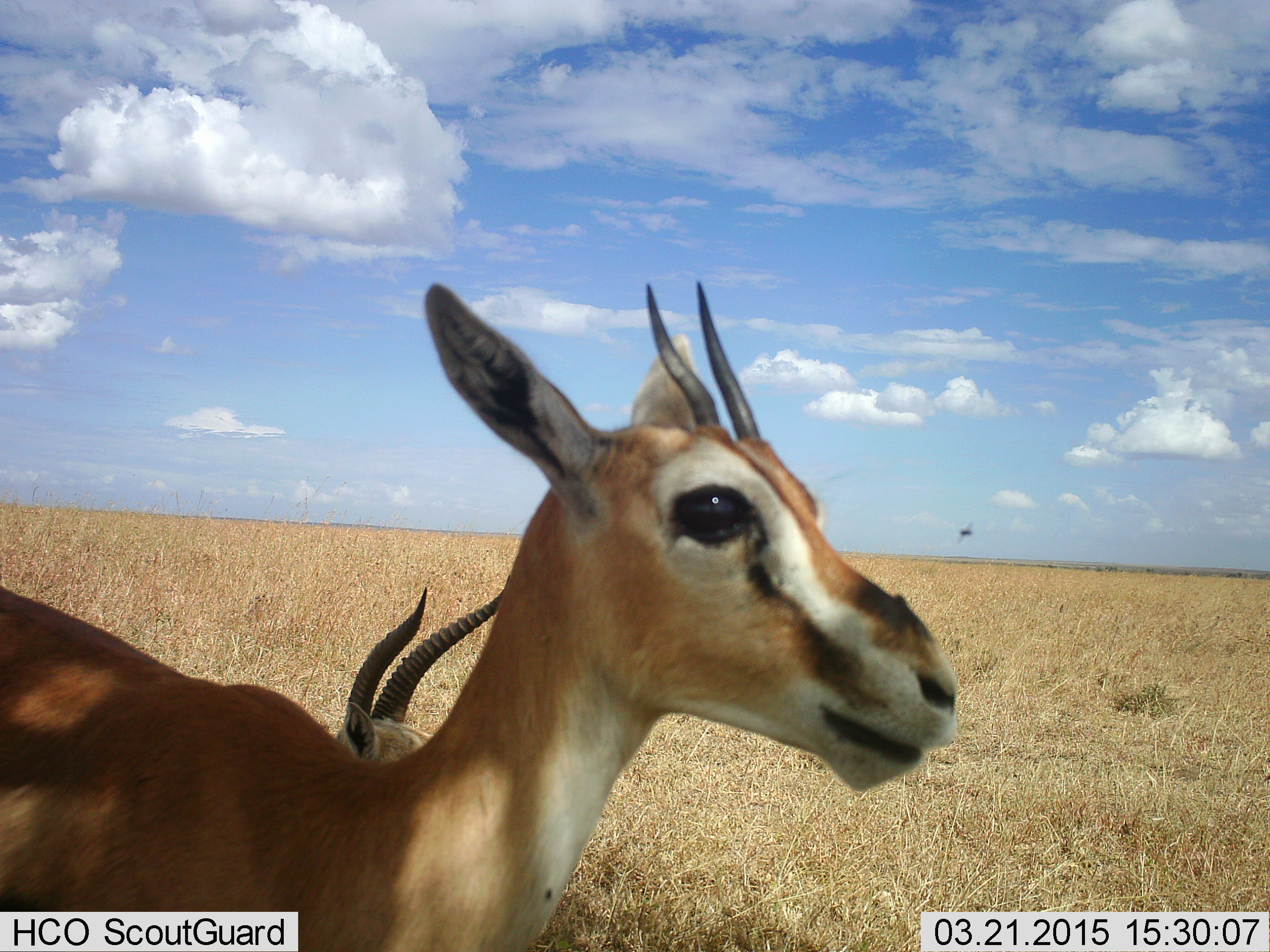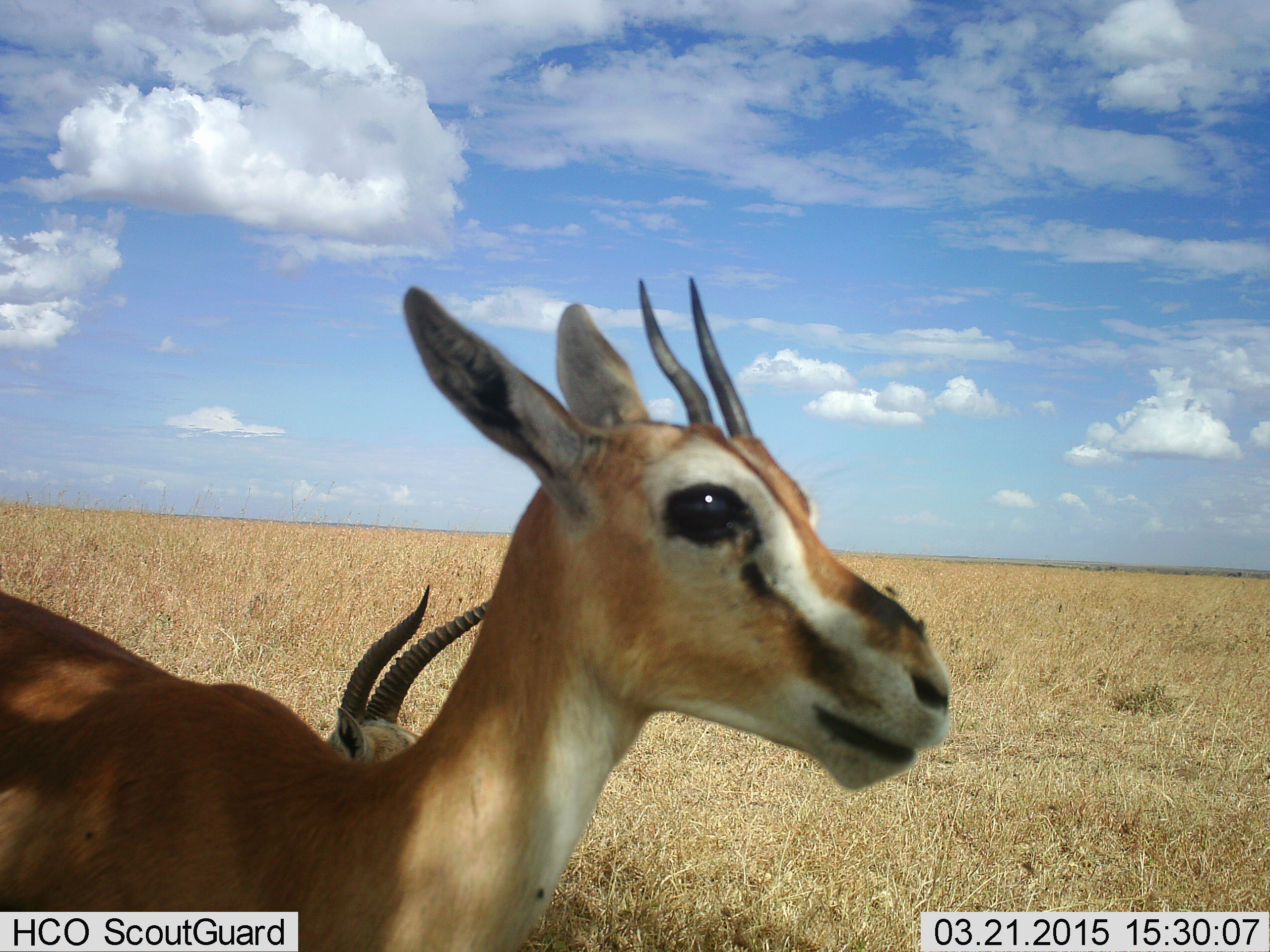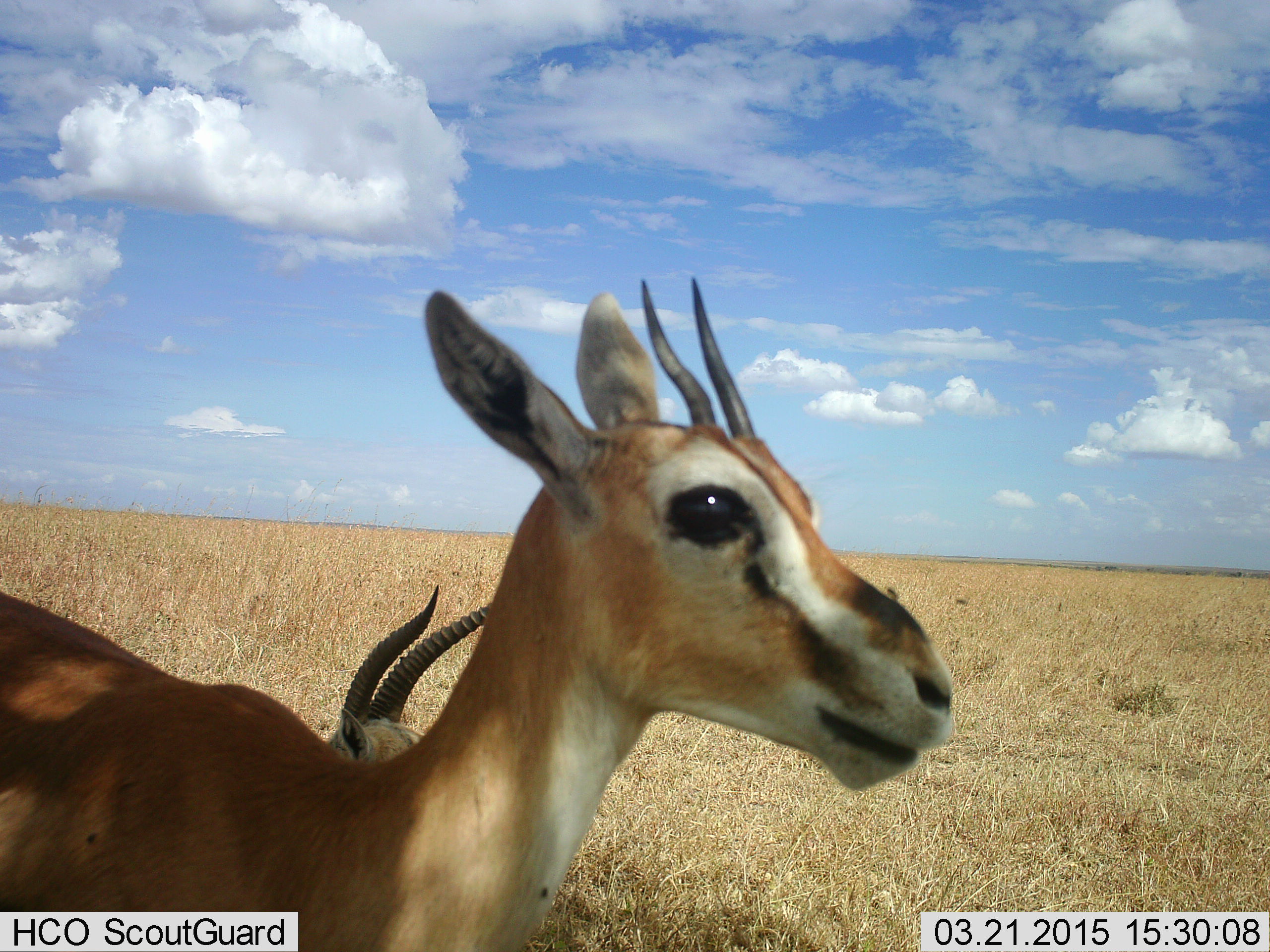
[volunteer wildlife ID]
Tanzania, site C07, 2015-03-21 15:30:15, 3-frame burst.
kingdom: Animalia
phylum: Chordata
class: Mammalia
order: Artiodactyla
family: Bovidae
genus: Eudorcas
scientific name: Eudorcas thomsonii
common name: thomson's gazelle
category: gazellethomsons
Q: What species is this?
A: Gazellethomsons (thomson's gazelle) (Eudorcas thomsonii).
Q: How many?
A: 2.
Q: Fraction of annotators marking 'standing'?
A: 94%.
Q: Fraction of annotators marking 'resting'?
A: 69%.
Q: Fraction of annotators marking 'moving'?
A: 0%.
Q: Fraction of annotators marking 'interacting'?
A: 0%.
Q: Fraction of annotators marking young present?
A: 0%.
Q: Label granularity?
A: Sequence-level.